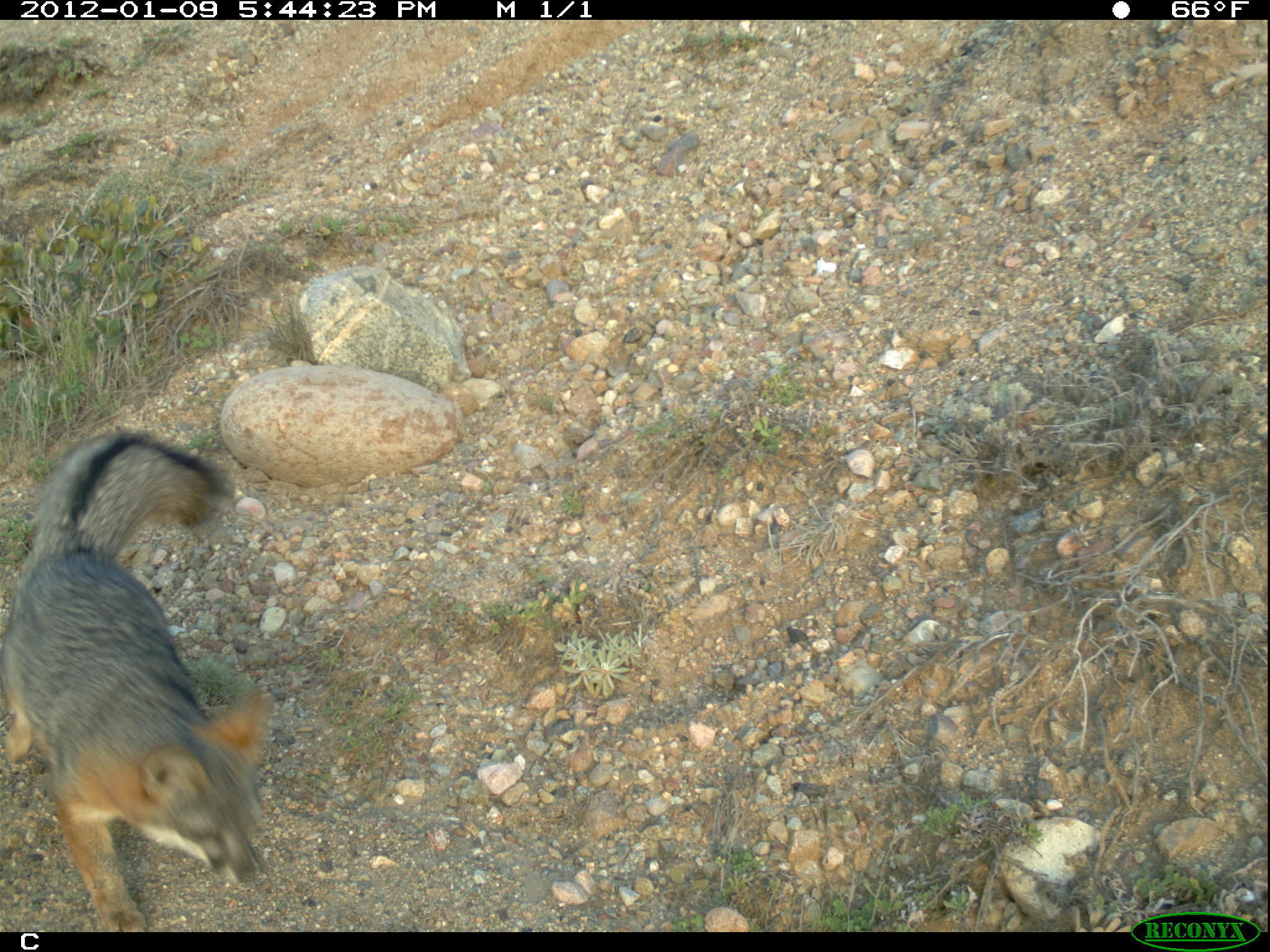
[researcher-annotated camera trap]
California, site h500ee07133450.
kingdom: Animalia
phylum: Chordata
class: Mammalia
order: Carnivora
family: Canidae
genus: Urocyon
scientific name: Urocyon littoralis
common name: island fox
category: fox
Fox (island fox) (Urocyon littoralis).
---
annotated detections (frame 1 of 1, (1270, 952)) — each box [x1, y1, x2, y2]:
fox: [0, 430, 272, 925]